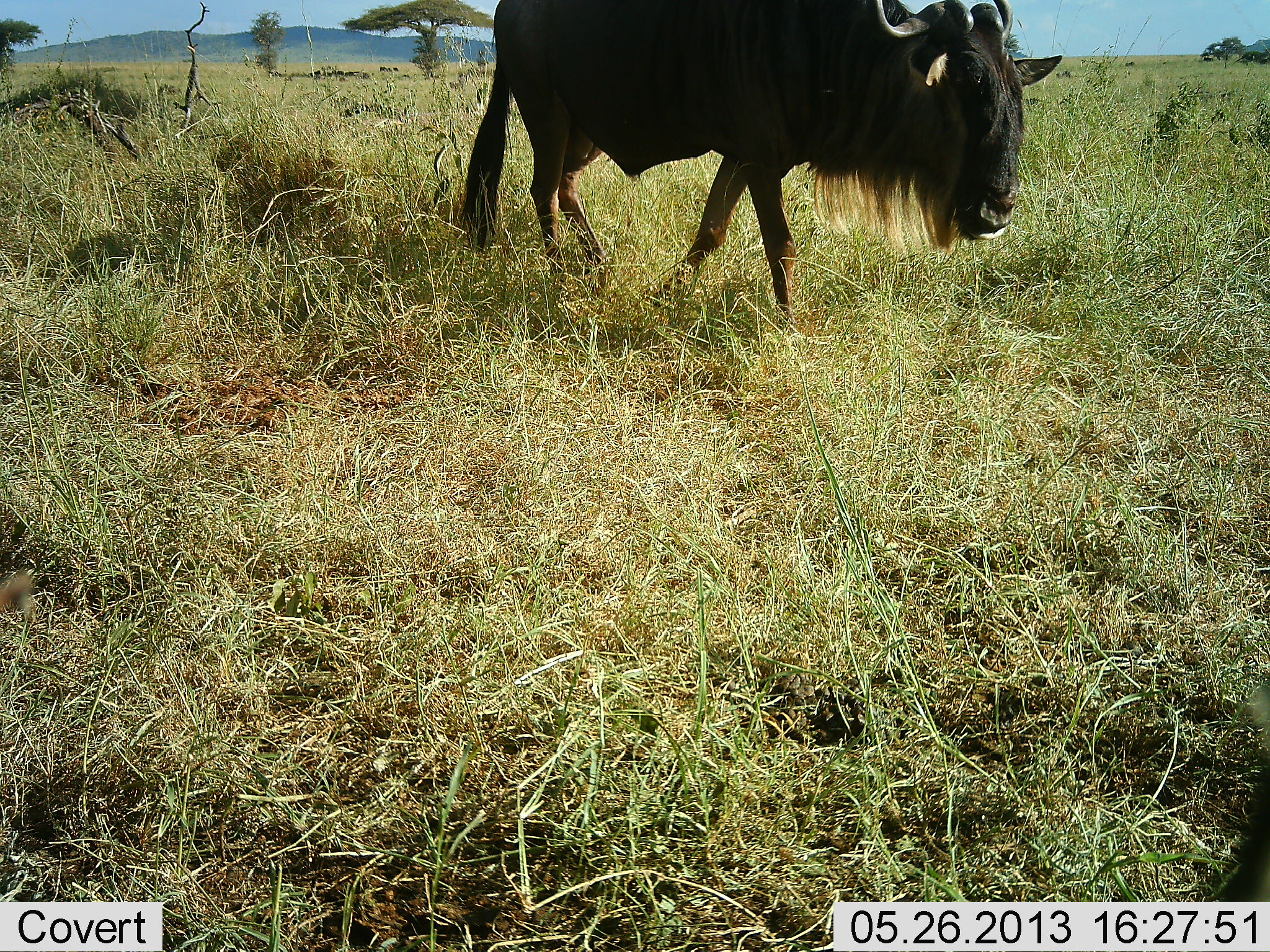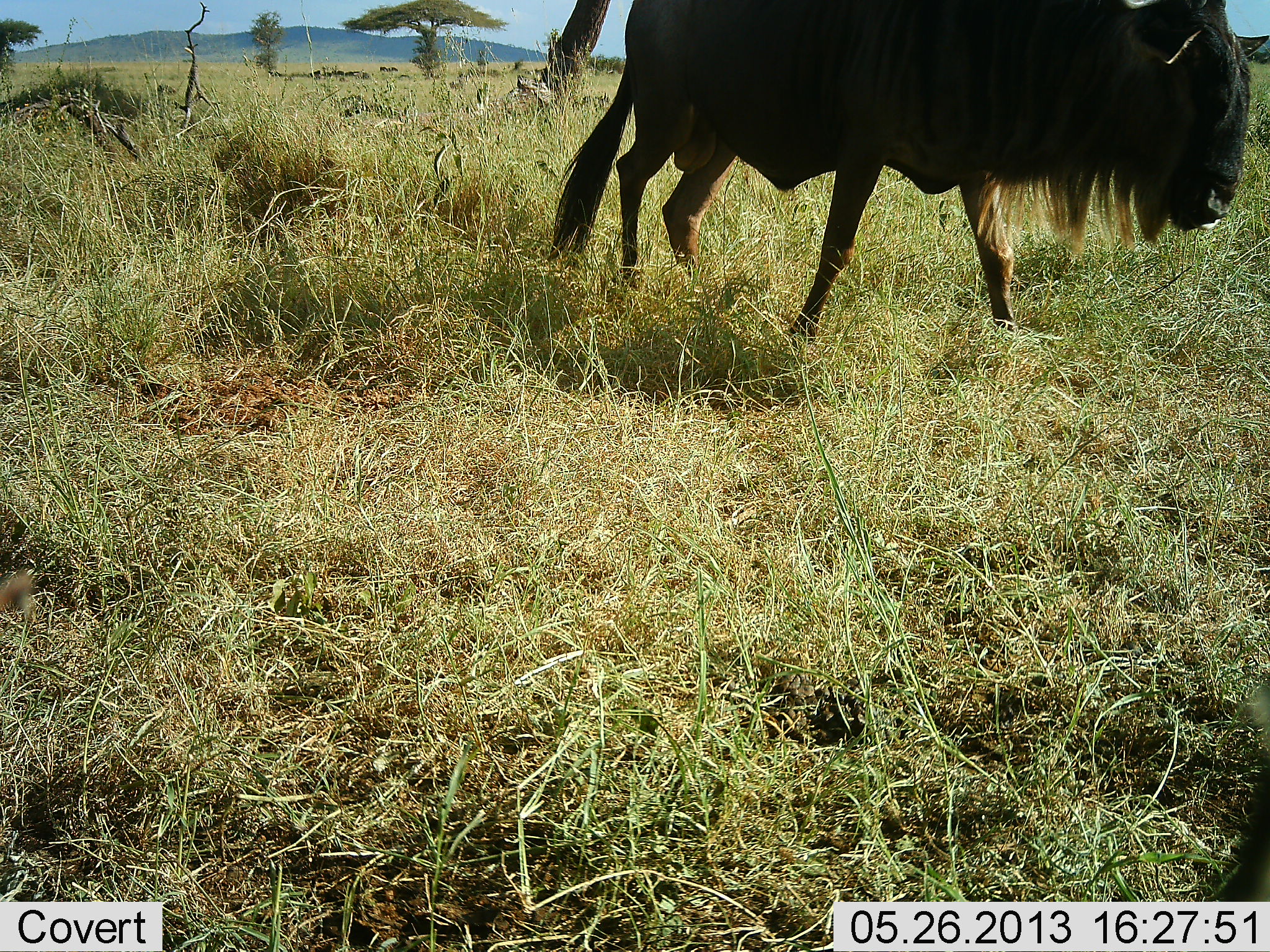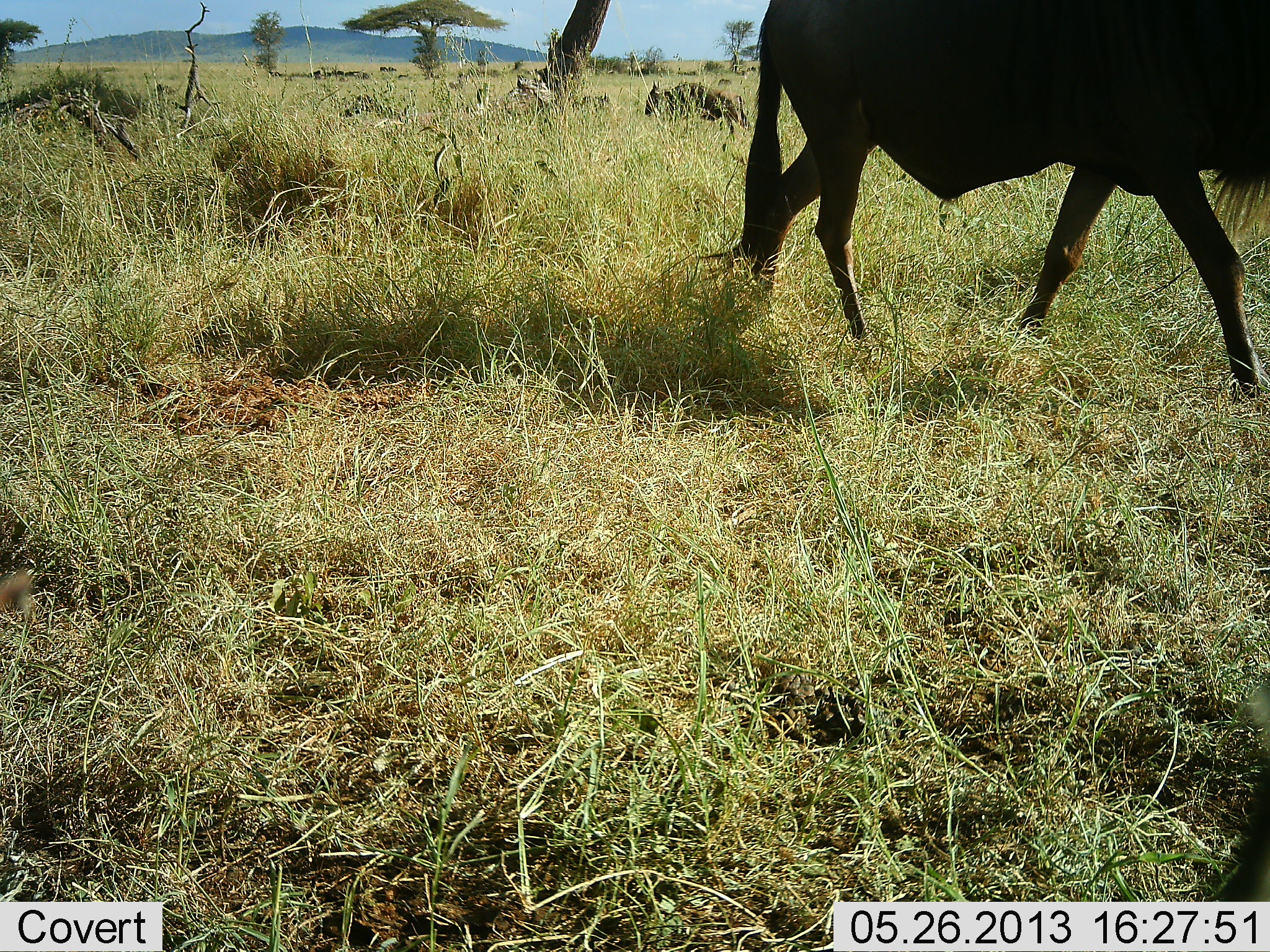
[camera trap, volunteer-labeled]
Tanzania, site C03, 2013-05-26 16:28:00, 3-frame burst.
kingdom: Animalia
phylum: Chordata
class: Mammalia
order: Artiodactyla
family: Bovidae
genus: Connochaetes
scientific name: Connochaetes taurinus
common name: blue wildebeest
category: wildebeest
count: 1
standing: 8%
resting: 16%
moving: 96%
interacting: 0%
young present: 0%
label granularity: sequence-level